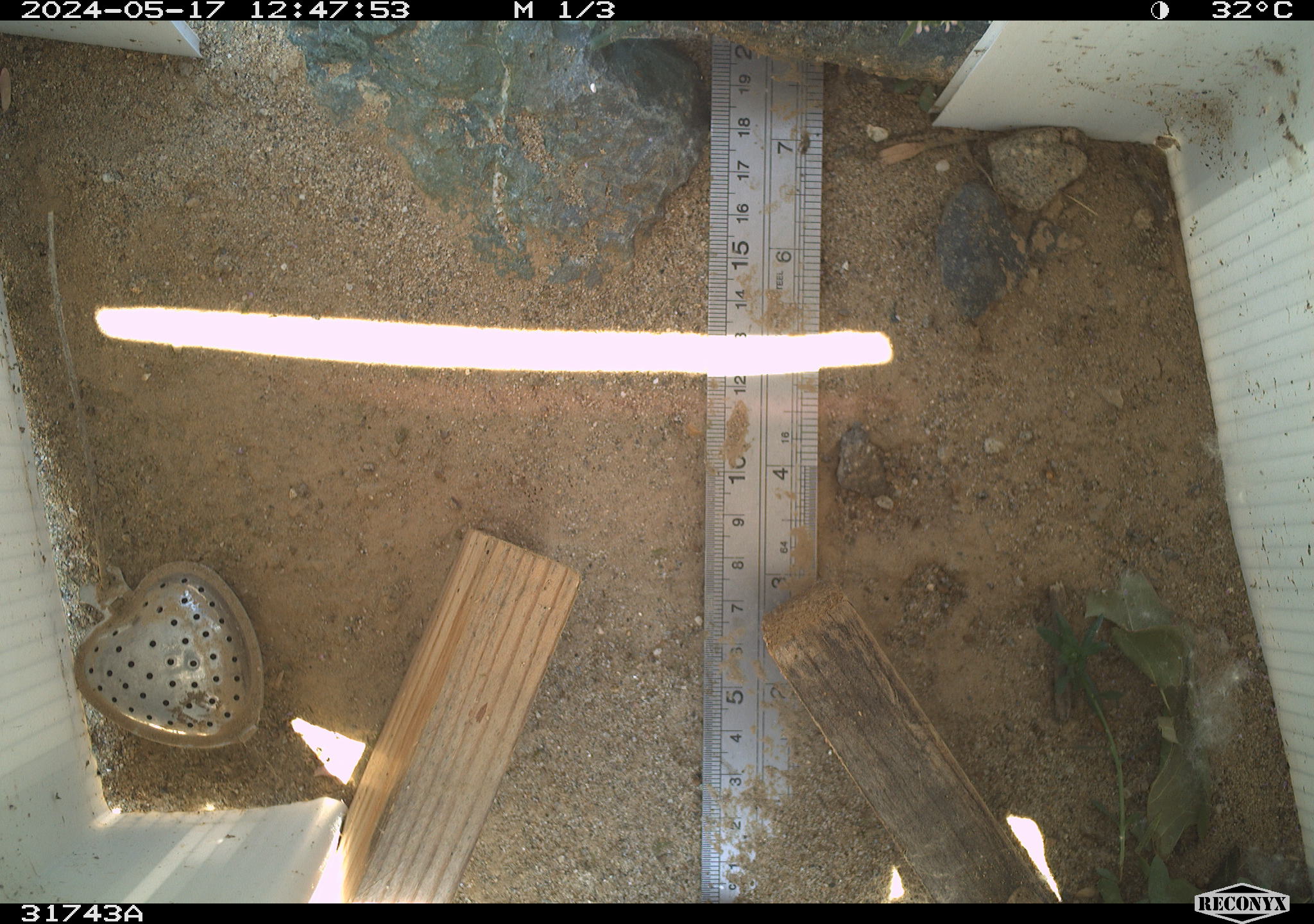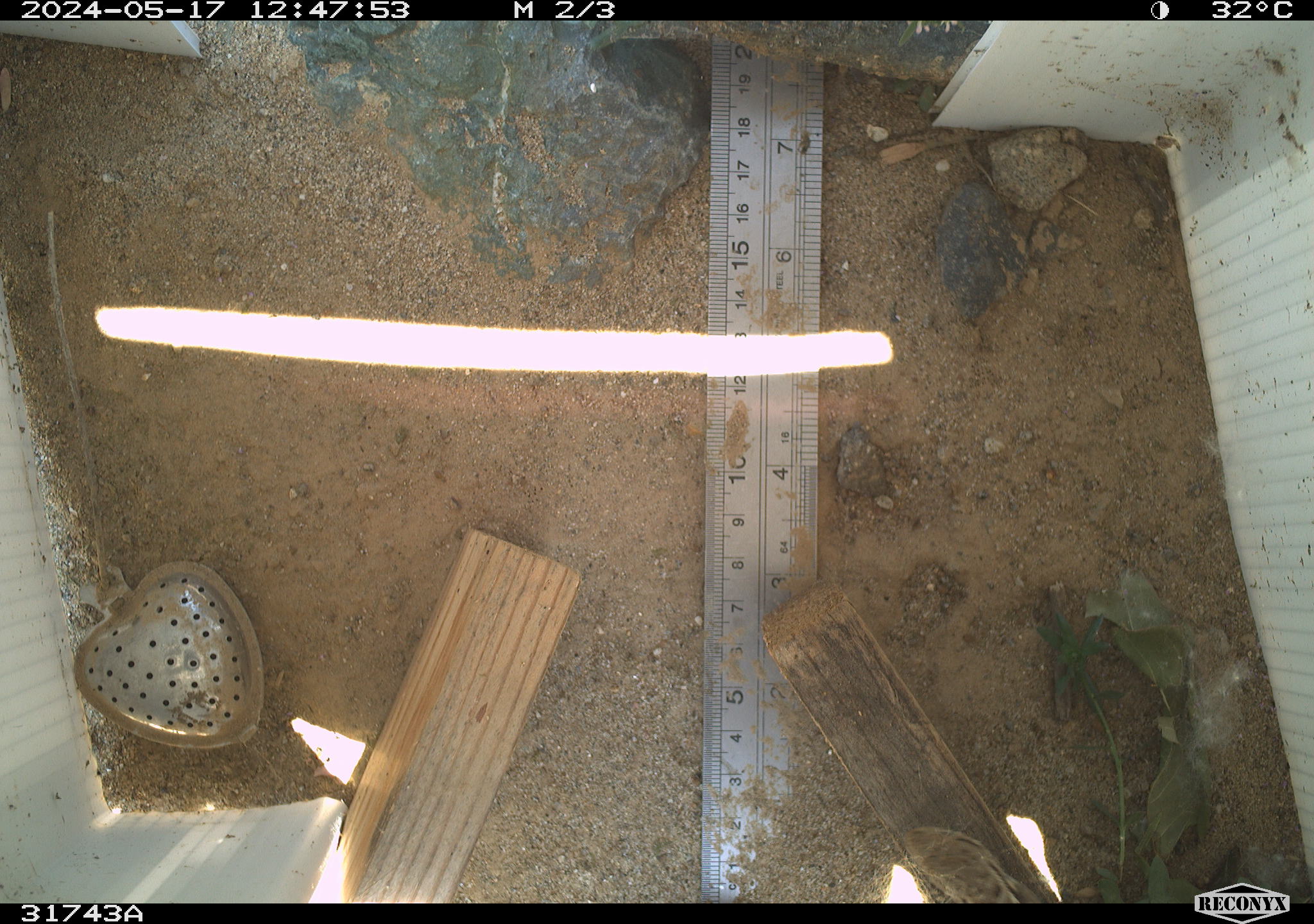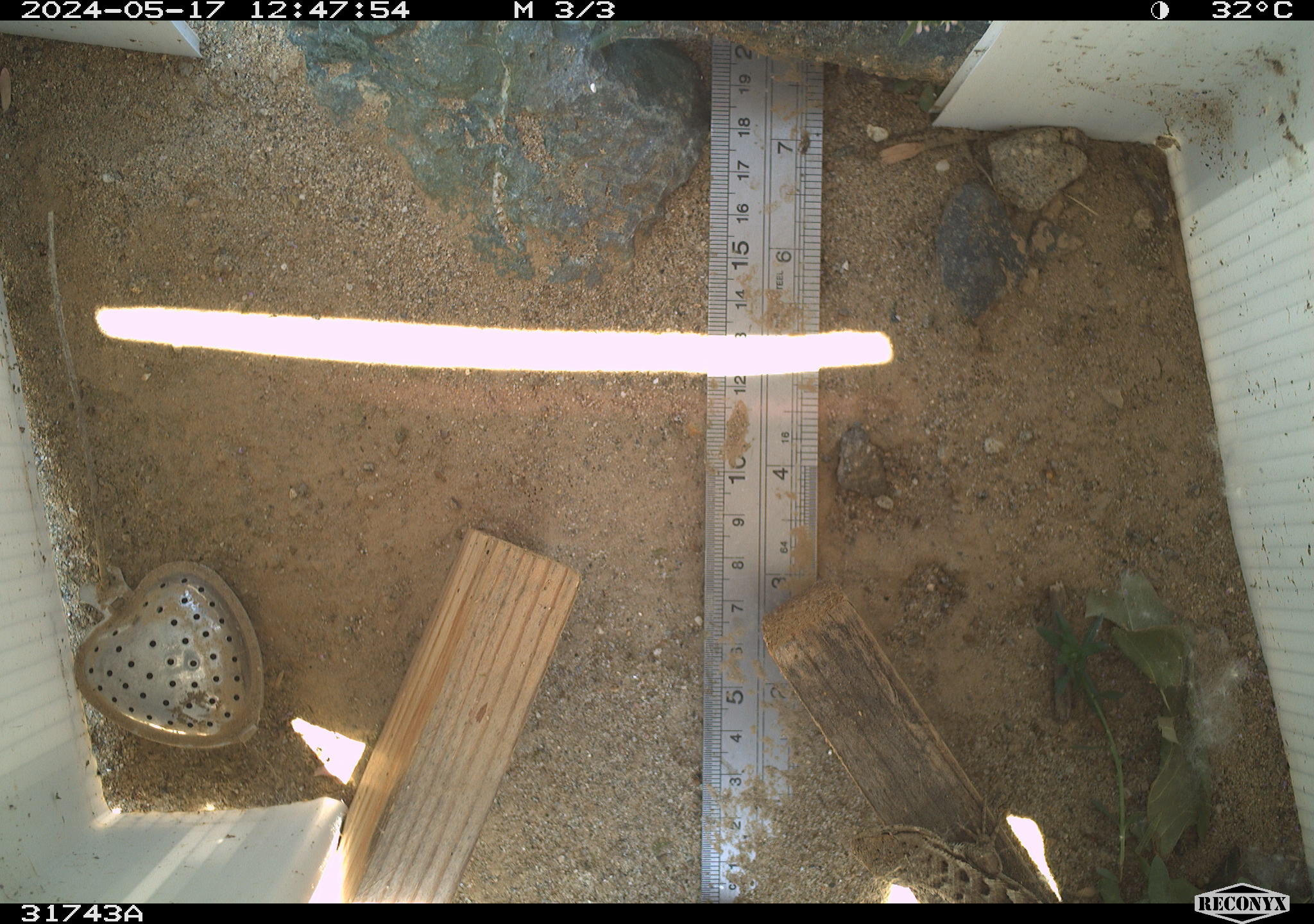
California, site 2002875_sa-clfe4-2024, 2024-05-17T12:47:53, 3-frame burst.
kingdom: Animalia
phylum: Chordata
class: Reptilia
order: Squamata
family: Phrynosomatidae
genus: Sceloporus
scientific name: Sceloporus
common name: spiny lizards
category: sceloporus species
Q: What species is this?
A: Sceloporus species (spiny lizards) (Sceloporus).